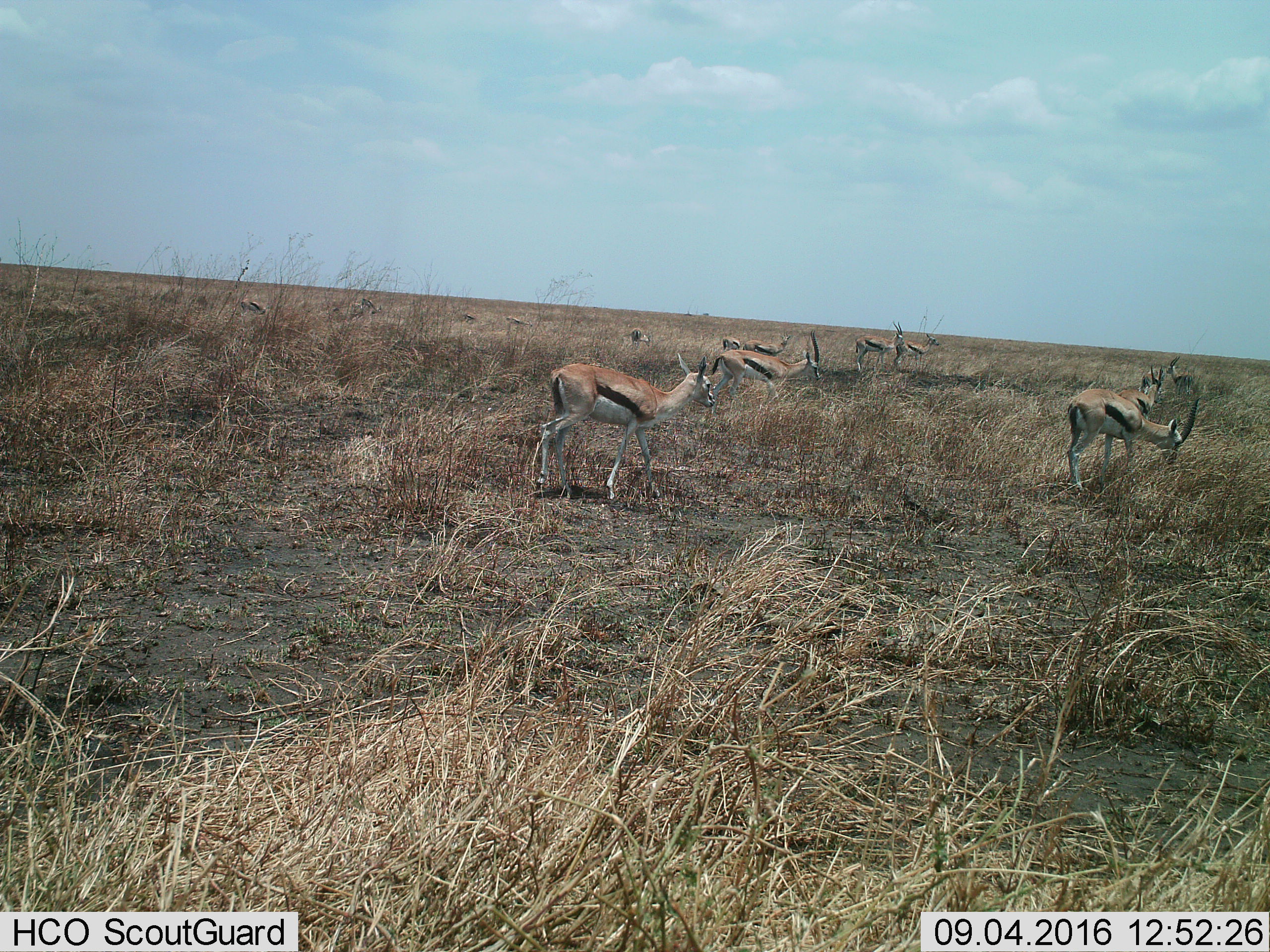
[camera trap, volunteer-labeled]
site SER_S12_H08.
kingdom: Animalia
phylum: Chordata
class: Mammalia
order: Artiodactyla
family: Bovidae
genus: Eudorcas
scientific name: Eudorcas thomsonii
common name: thomson's gazelle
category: gazellethomsons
Gazellethomsons (thomson's gazelle) (Eudorcas thomsonii), count 11-50. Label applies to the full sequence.